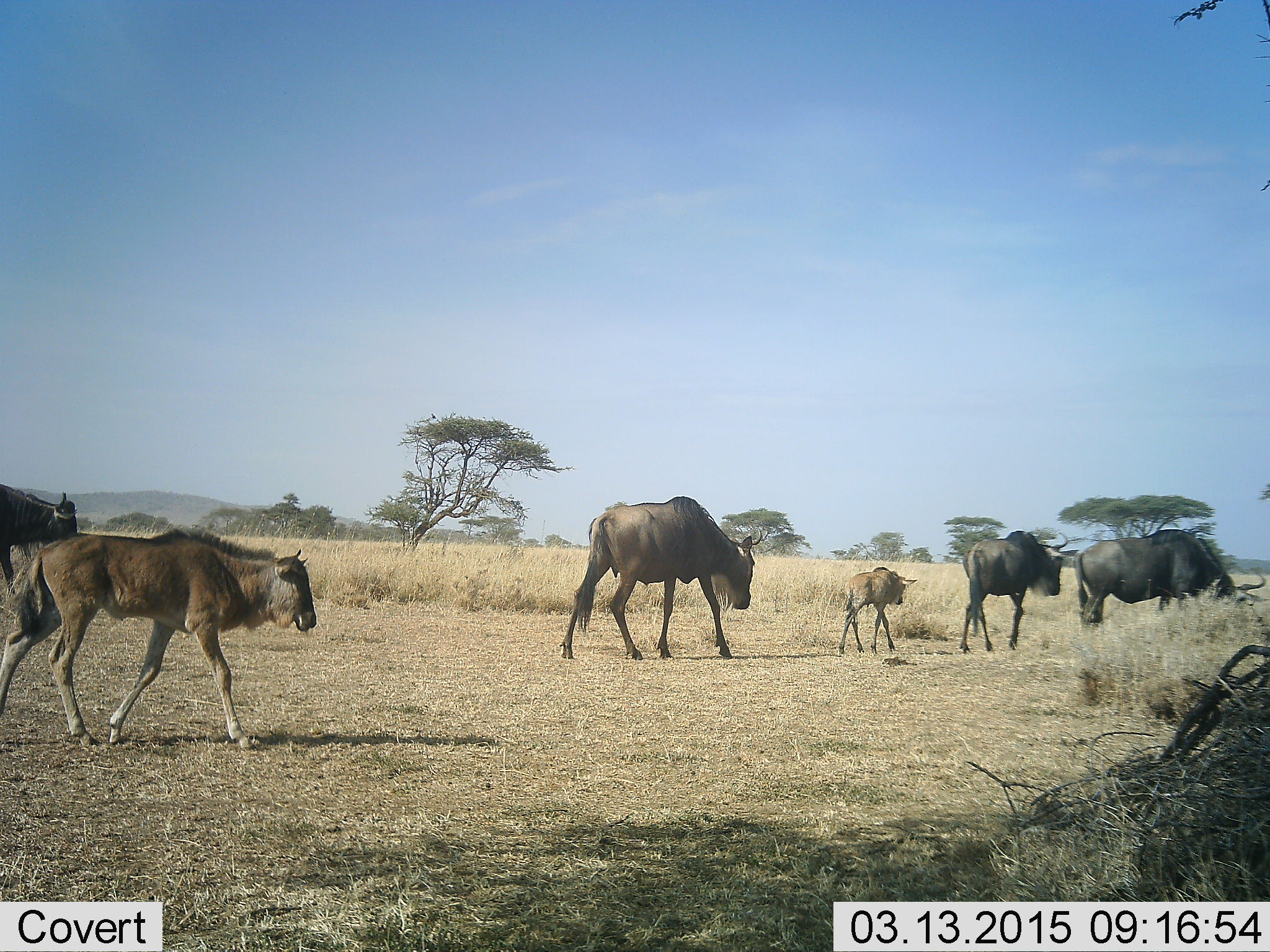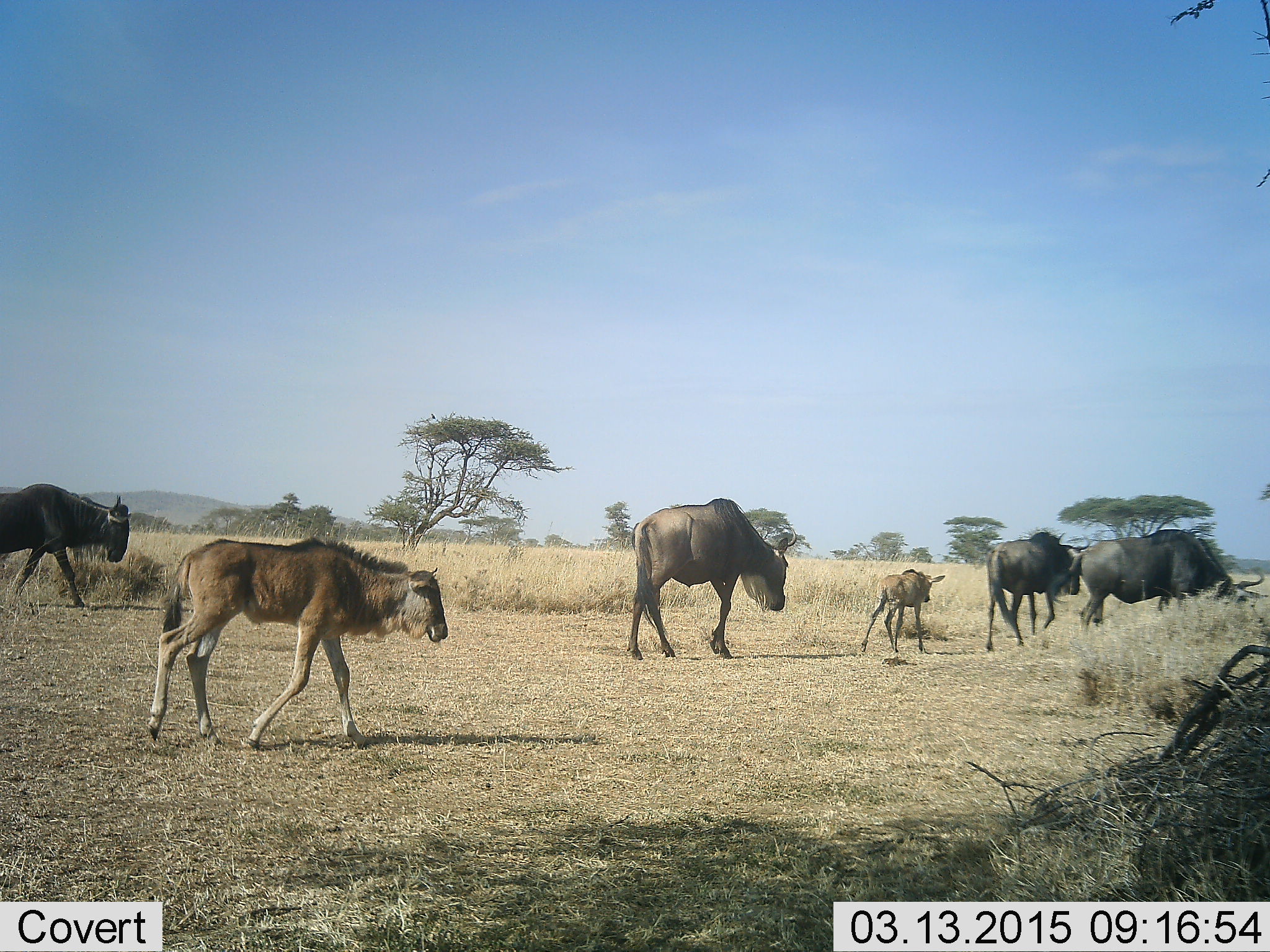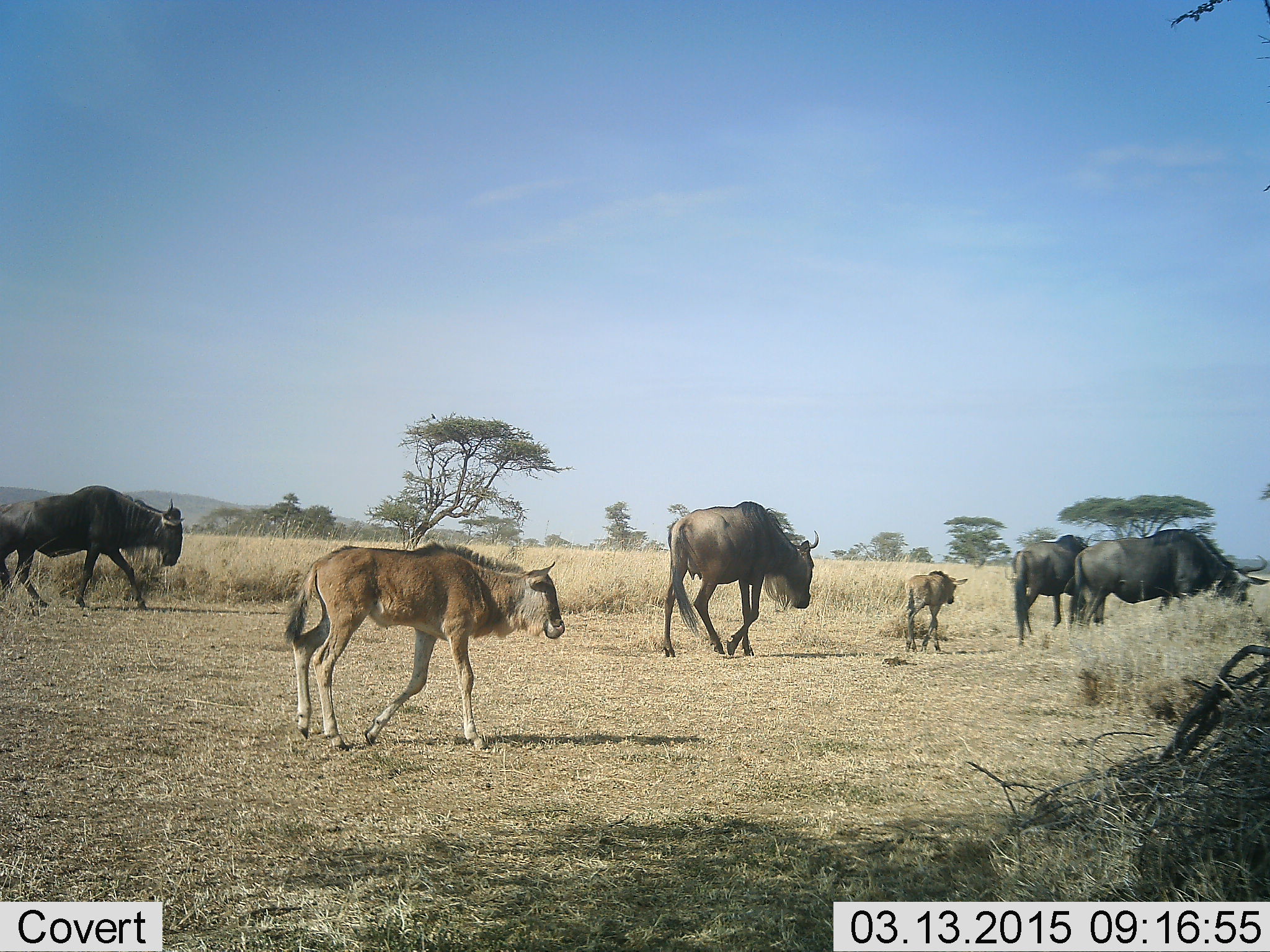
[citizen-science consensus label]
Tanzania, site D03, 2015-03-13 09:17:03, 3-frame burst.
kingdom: Animalia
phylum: Chordata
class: Mammalia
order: Artiodactyla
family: Bovidae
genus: Connochaetes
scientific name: Connochaetes taurinus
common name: blue wildebeest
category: wildebeest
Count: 6.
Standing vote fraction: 0%.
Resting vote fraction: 0%.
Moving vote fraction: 100%.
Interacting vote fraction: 0%.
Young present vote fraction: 90%.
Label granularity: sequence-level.